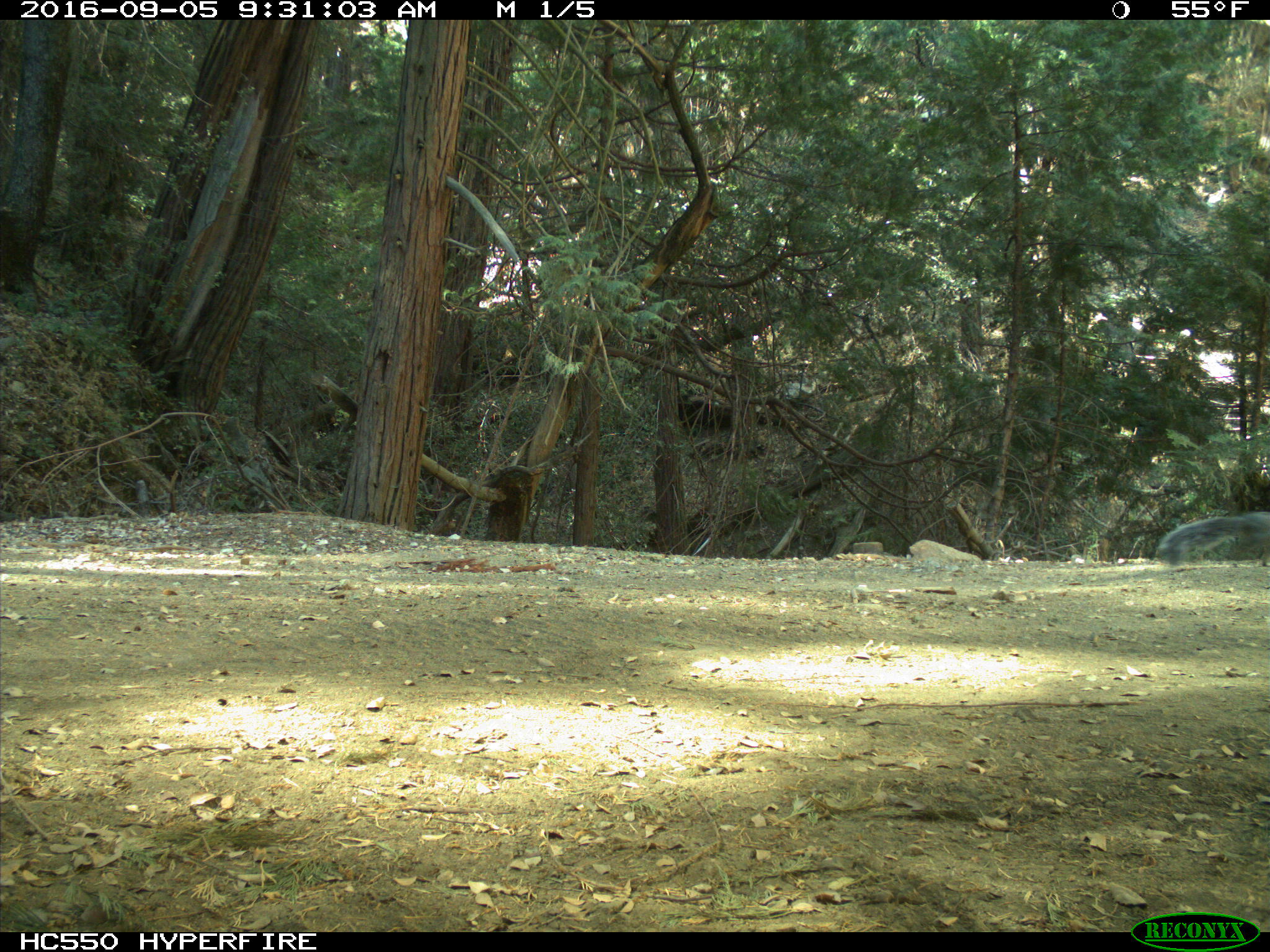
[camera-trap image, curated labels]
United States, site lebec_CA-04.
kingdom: Animalia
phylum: Chordata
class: Mammalia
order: Rodentia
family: Sciuridae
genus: Sciurus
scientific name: Sciurus carolinensis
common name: eastern gray squirrel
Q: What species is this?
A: Sciurus carolinensis (eastern gray squirrel).